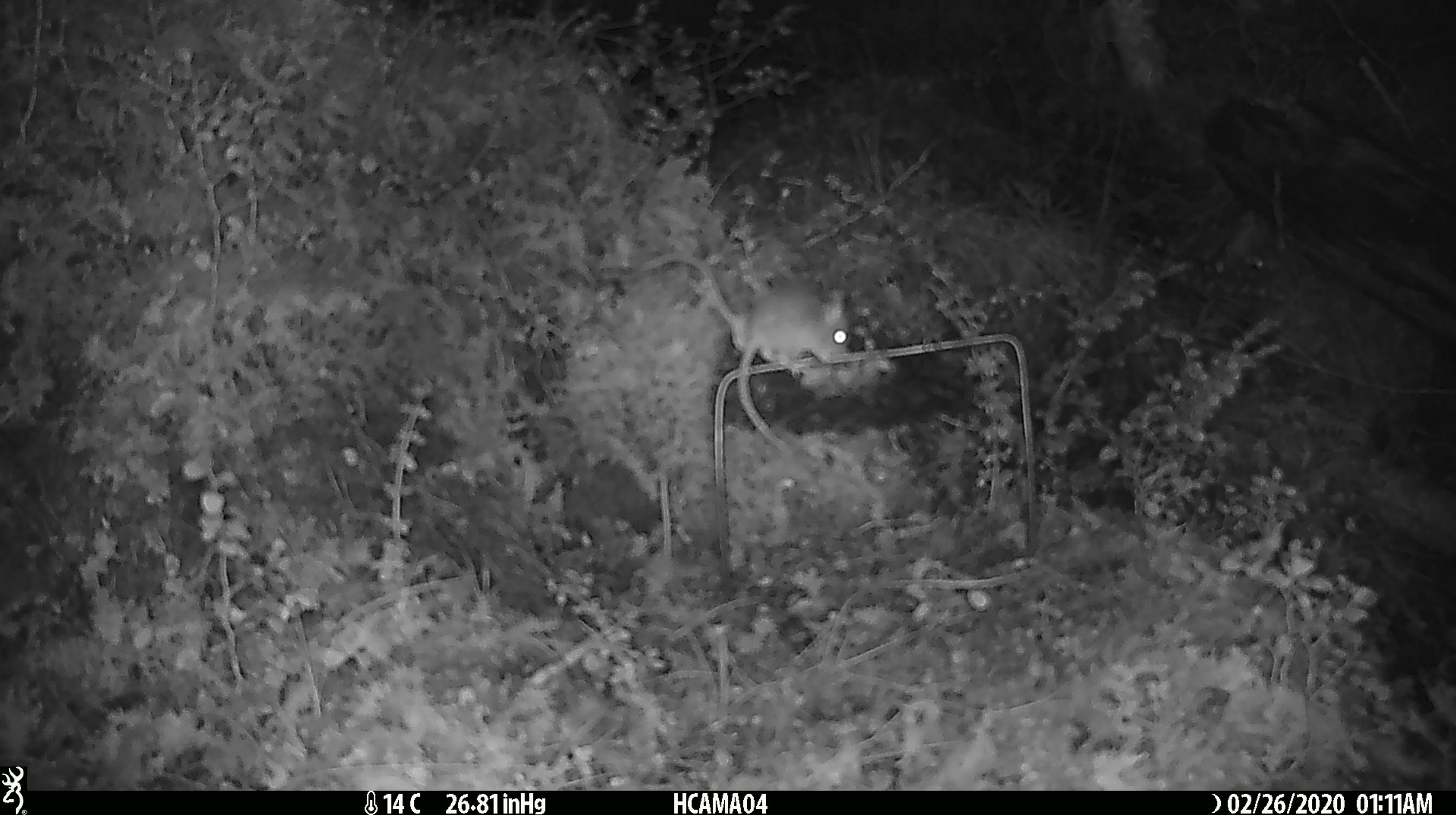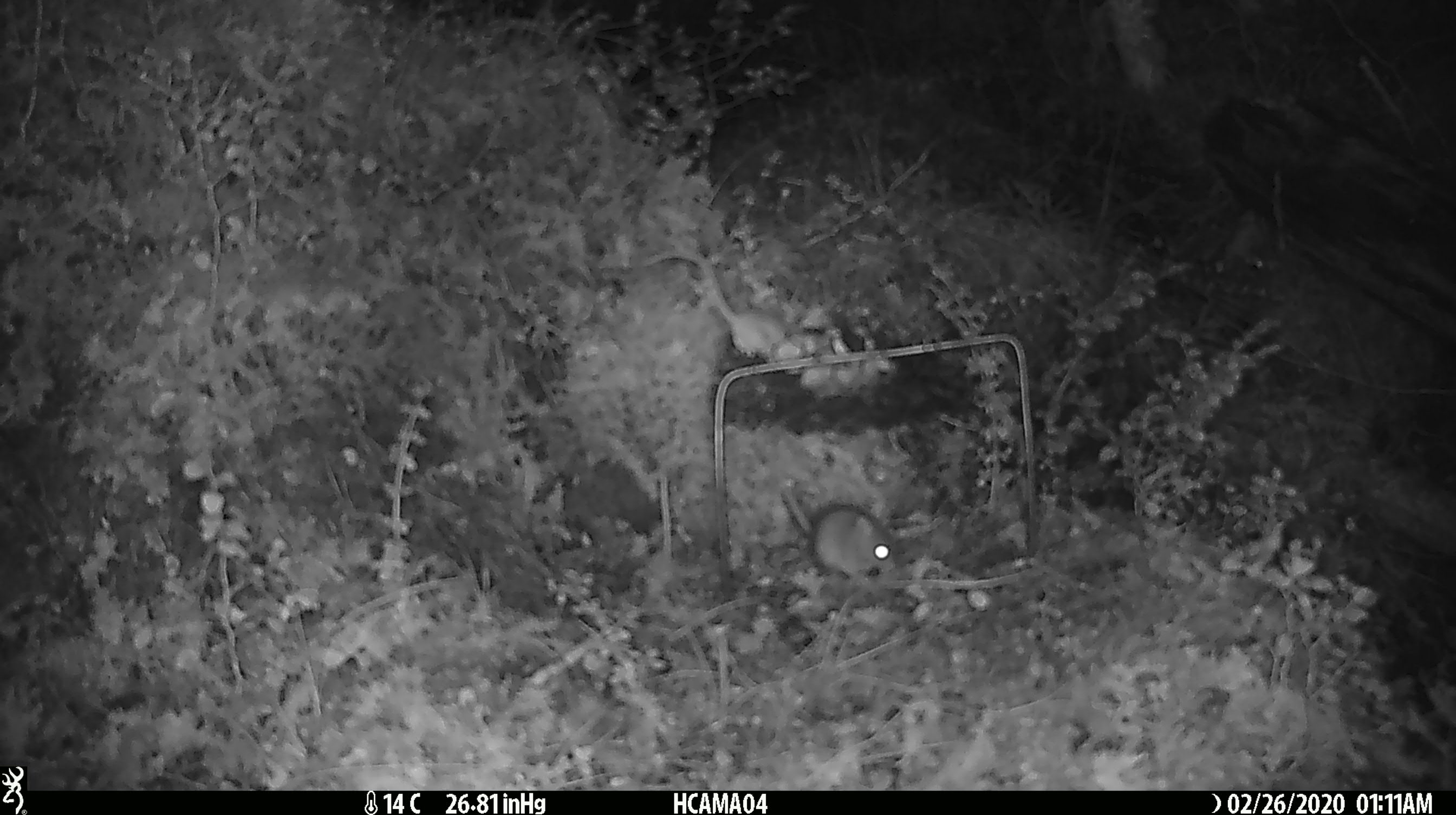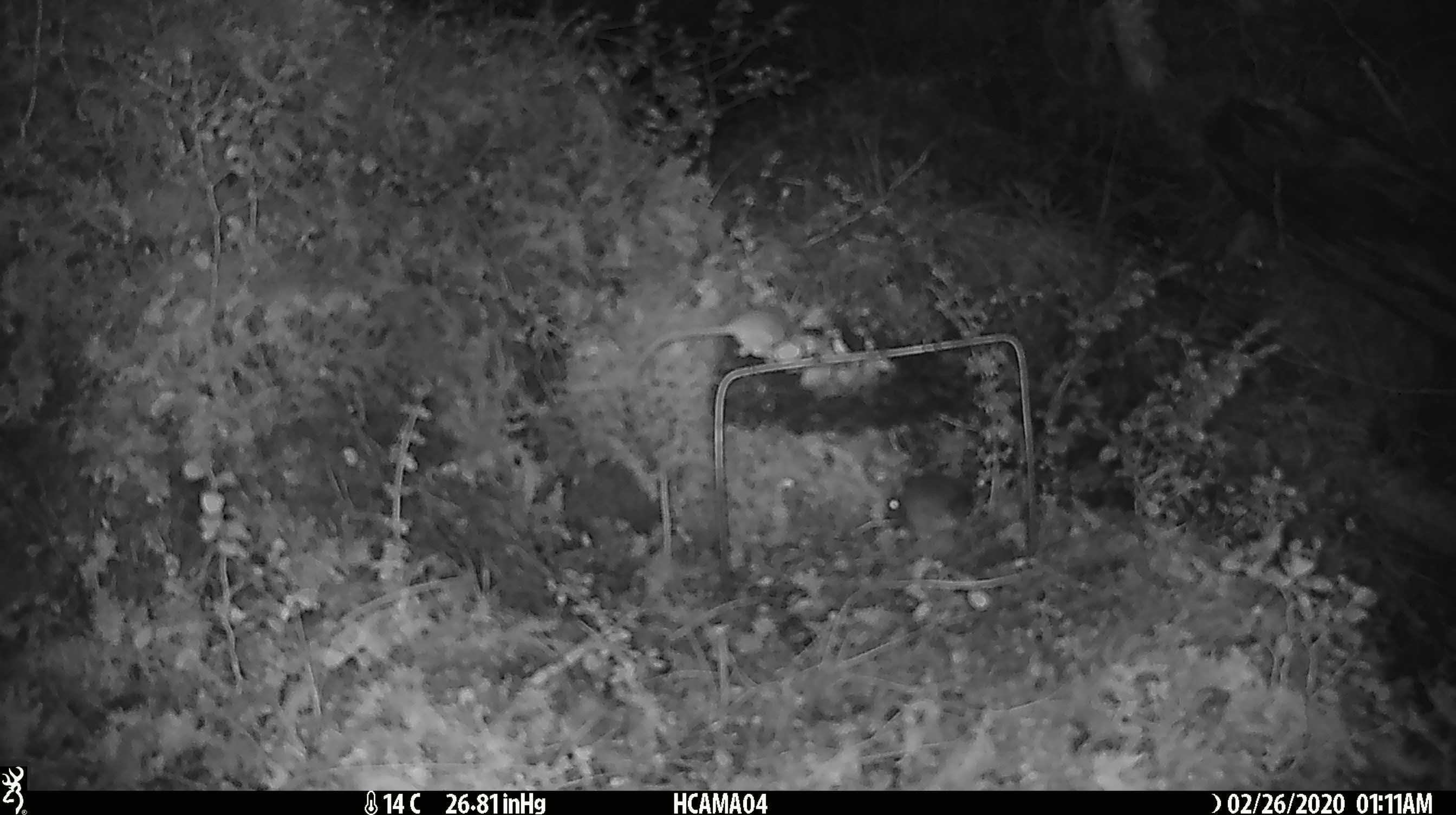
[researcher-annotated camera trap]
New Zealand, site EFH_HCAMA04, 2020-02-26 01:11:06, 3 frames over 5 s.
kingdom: Animalia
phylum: Chordata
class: Mammalia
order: Rodentia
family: Muridae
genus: Mus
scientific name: Mus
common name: mouse